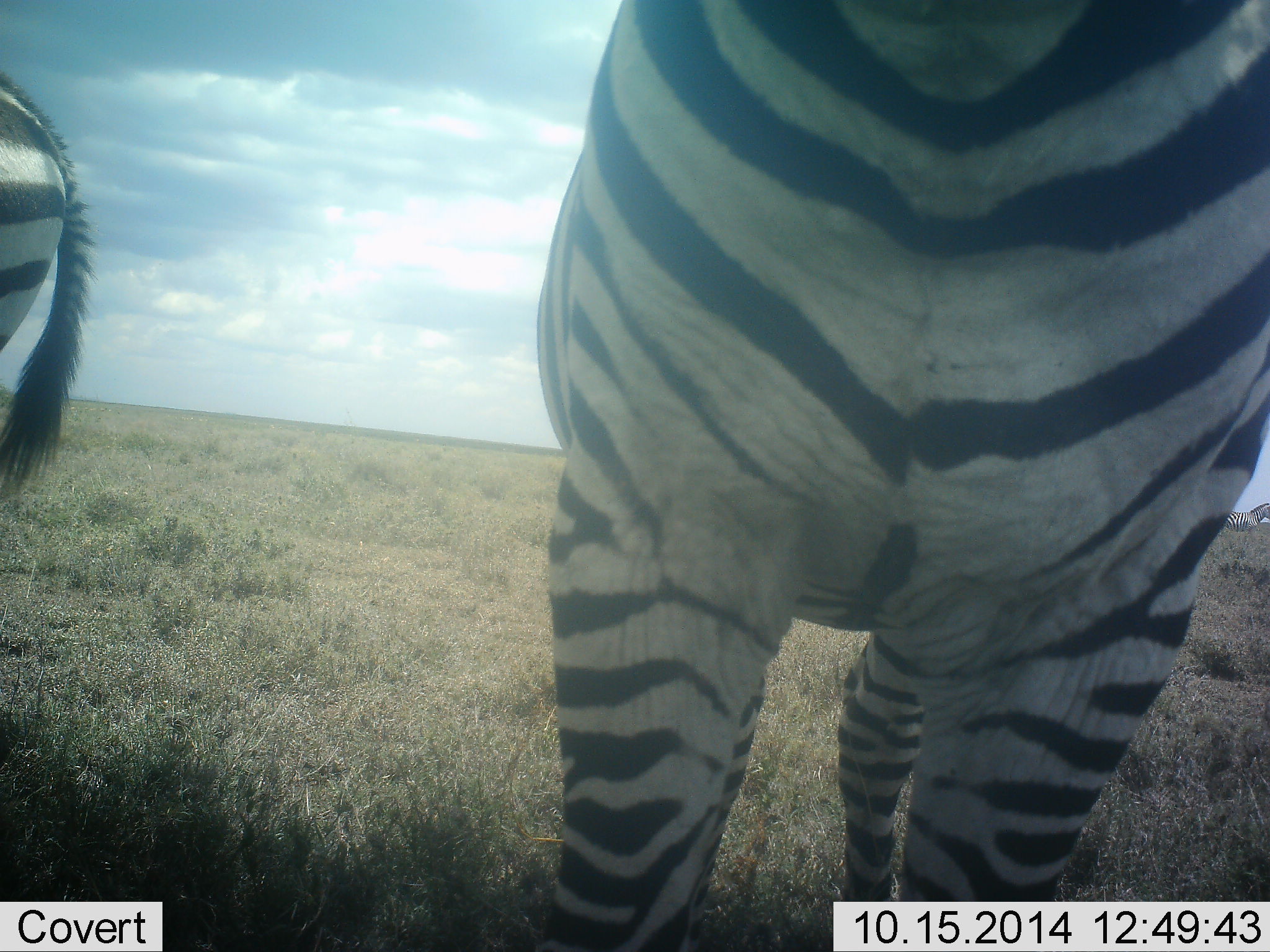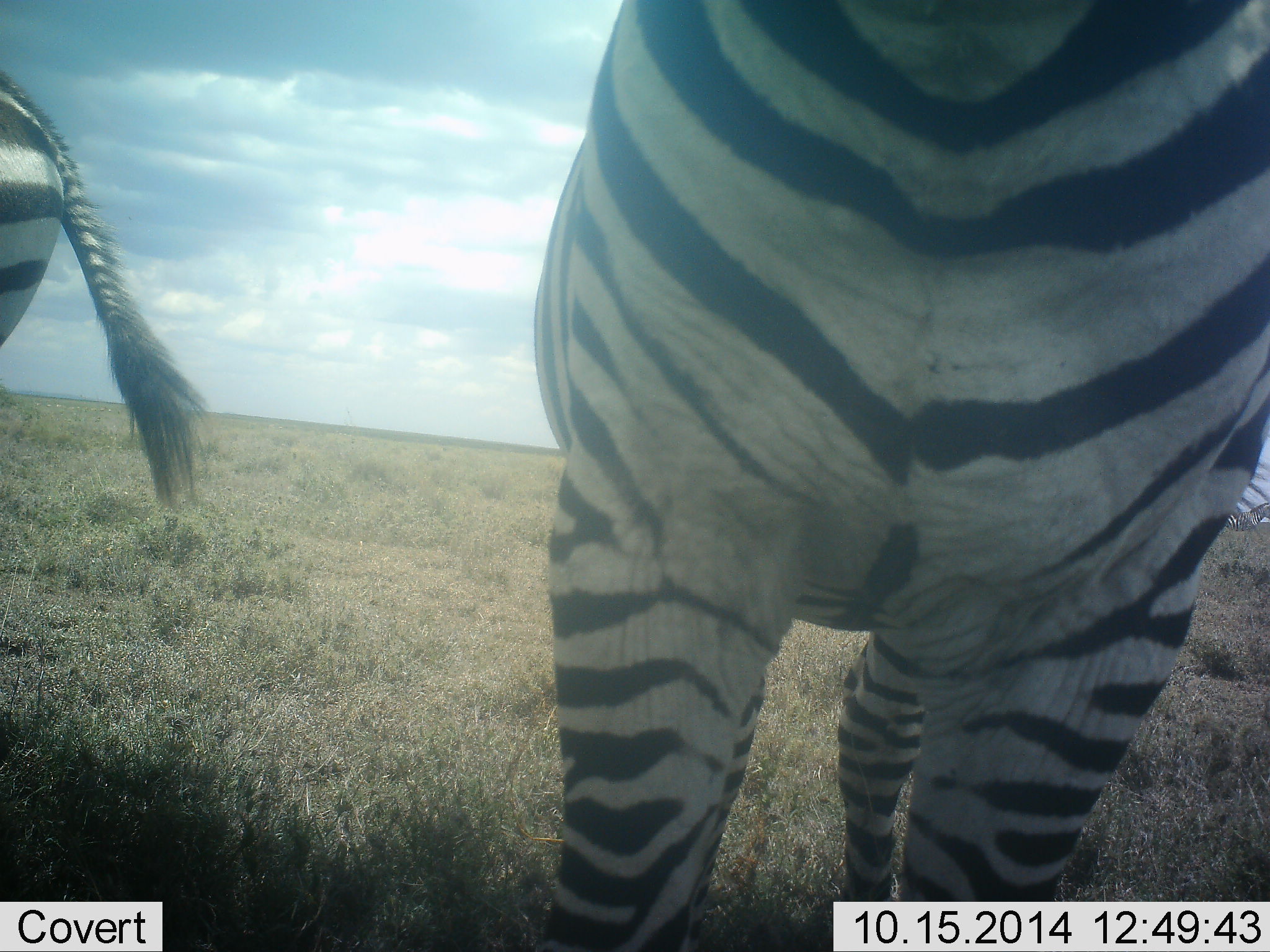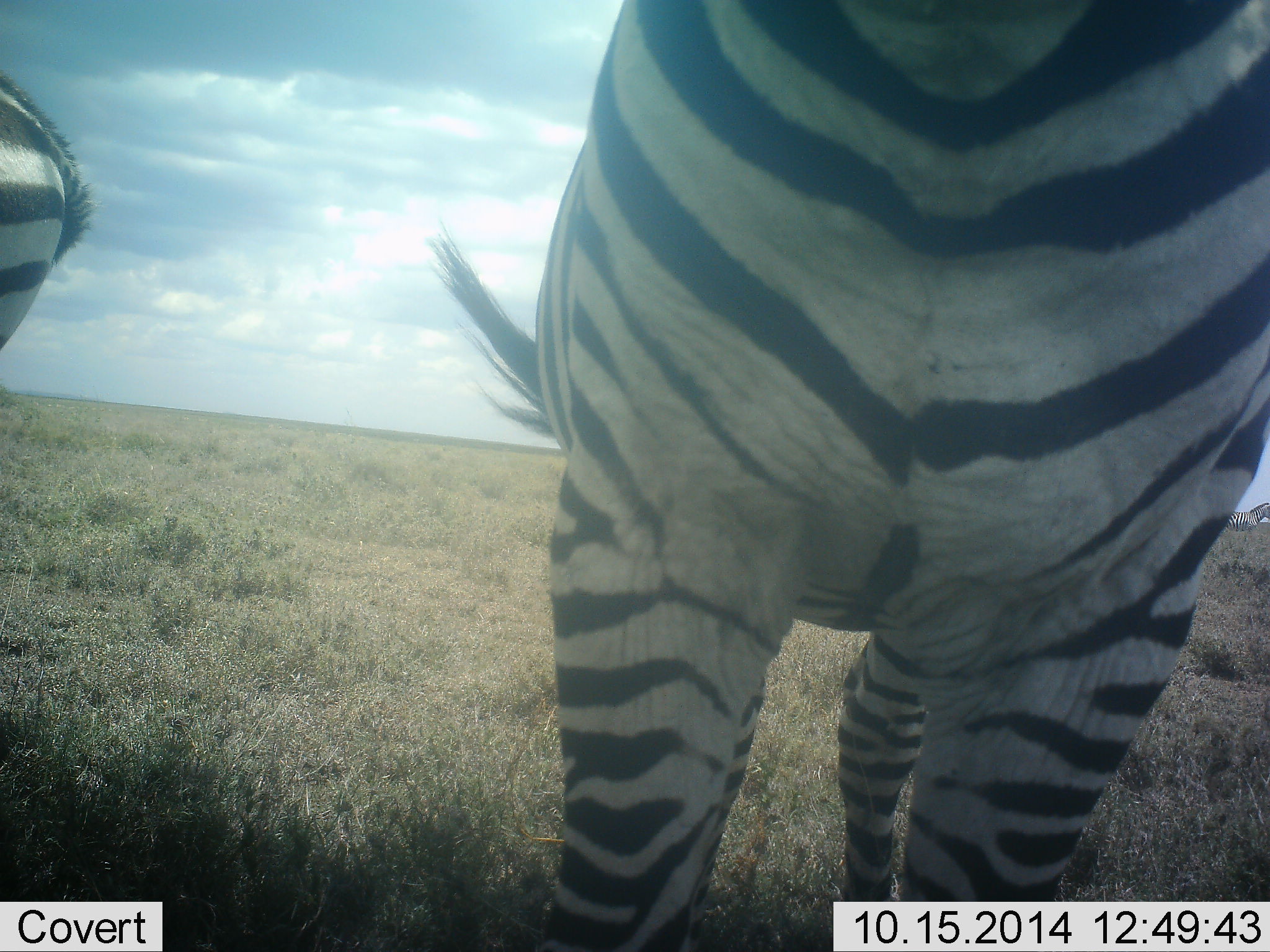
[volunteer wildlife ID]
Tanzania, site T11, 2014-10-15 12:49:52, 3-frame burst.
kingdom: Animalia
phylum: Chordata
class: Mammalia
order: Perissodactyla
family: Equidae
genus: Equus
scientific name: Equus quagga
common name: plains zebra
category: zebra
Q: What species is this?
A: Zebra (plains zebra) (Equus quagga).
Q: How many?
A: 2.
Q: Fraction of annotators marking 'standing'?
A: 100%.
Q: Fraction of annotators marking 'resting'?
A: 0%.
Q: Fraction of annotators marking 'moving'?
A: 20%.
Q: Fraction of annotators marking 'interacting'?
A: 0%.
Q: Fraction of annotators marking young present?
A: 0%.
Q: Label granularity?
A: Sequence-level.